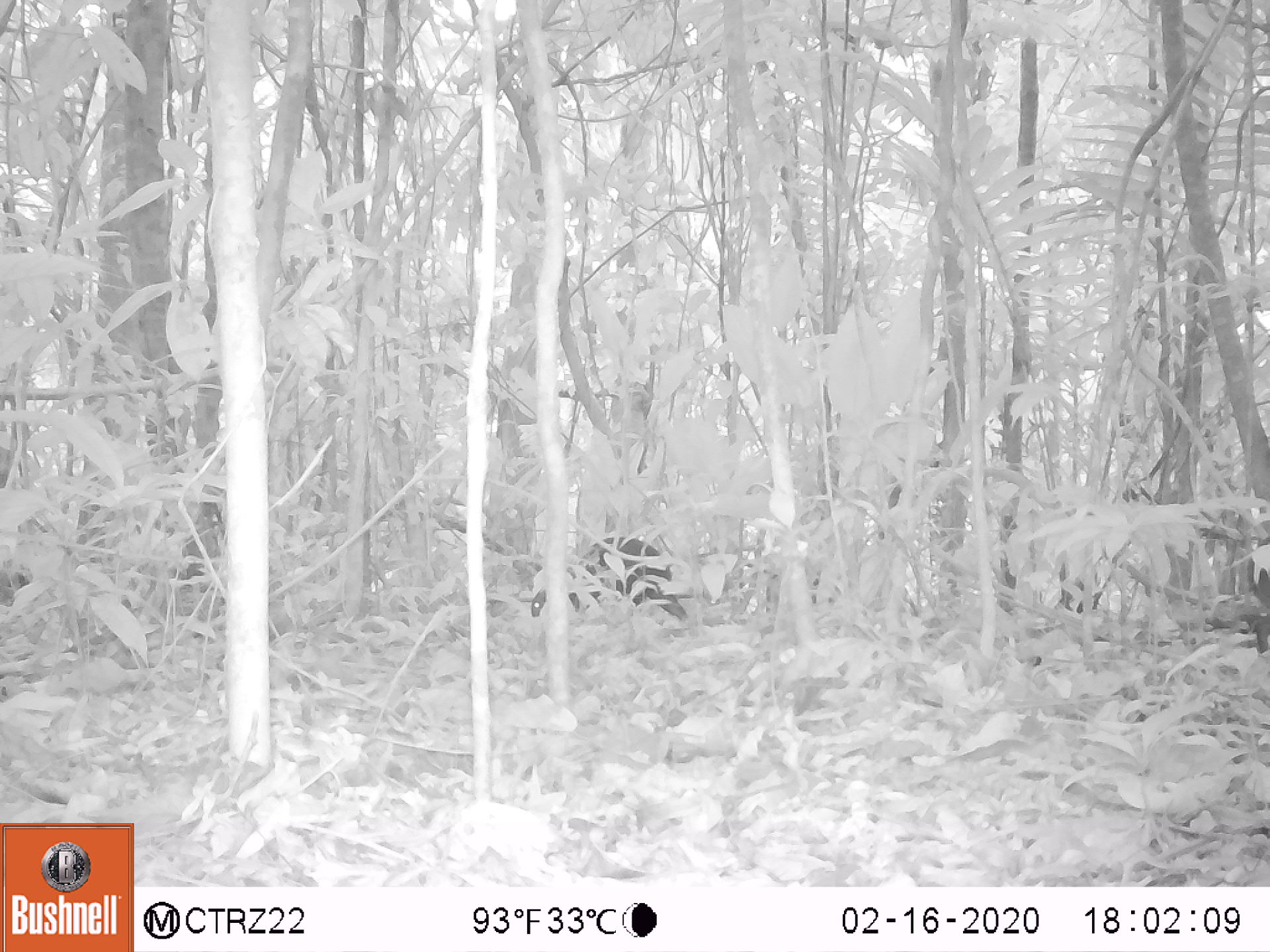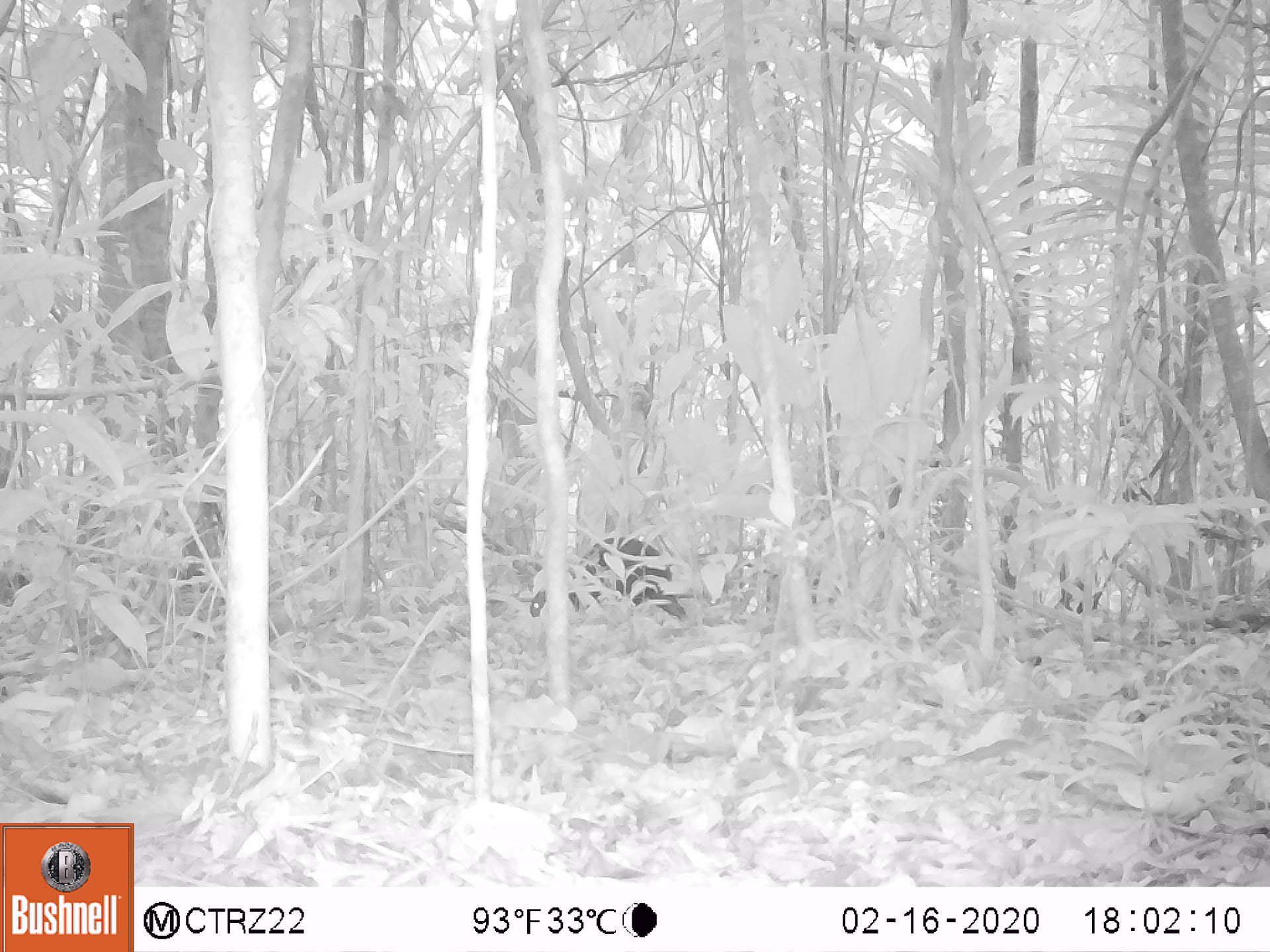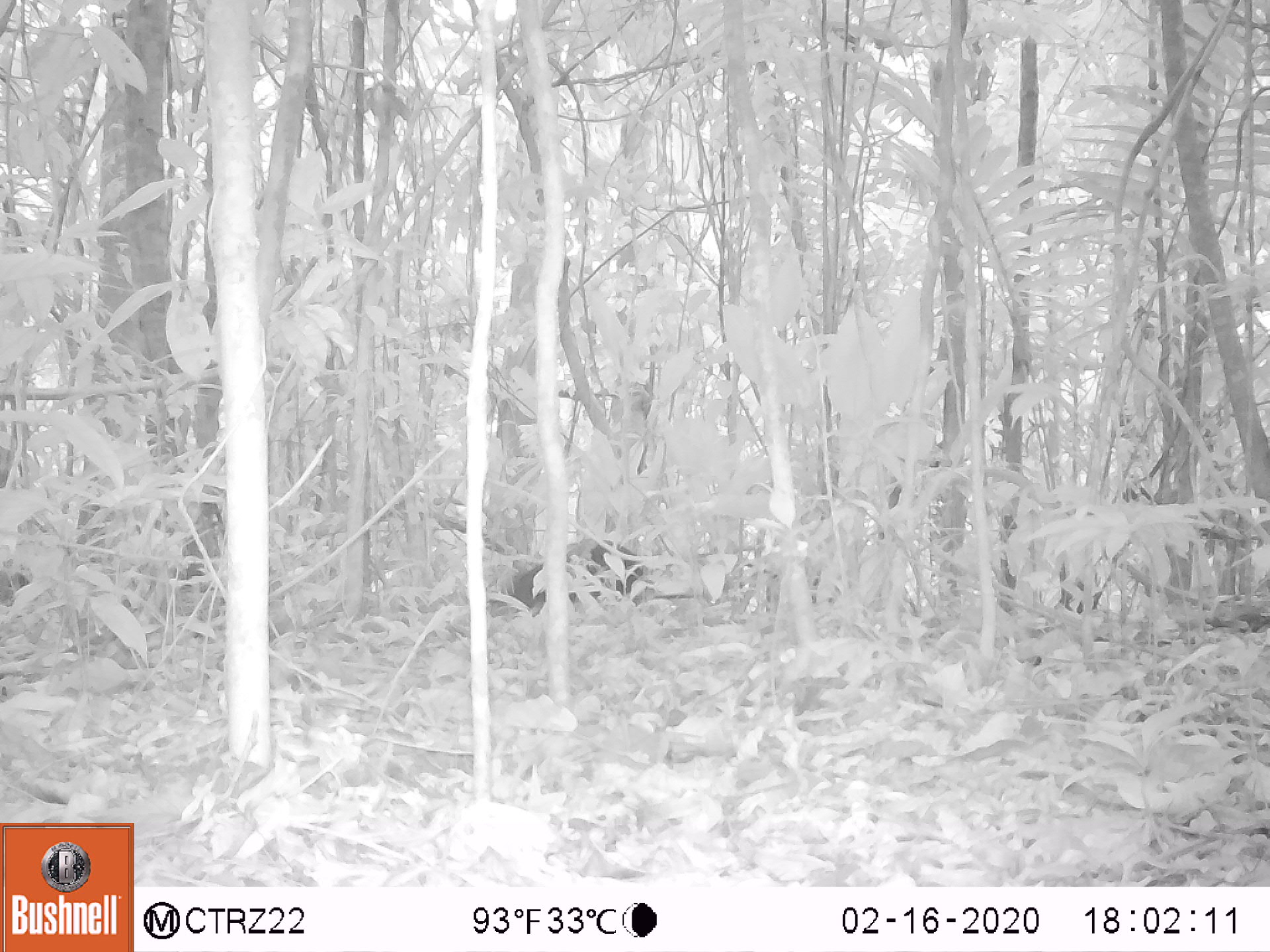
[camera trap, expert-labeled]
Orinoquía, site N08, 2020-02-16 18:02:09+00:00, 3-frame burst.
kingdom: Animalia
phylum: Chordata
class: Mammalia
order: Rodentia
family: Dasyproctidae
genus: Dasyprocta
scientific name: Dasyprocta fuliginosa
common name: black agouti